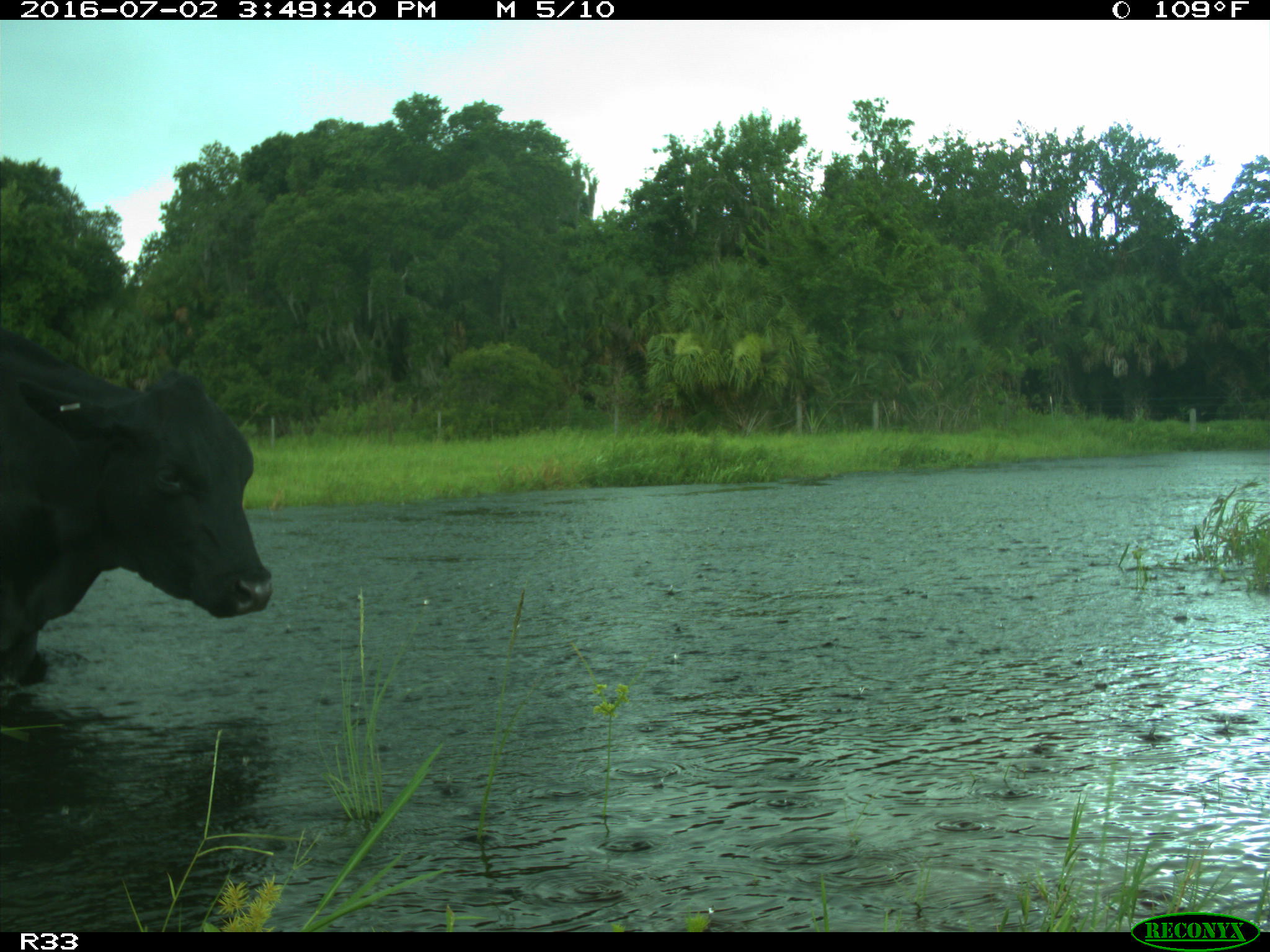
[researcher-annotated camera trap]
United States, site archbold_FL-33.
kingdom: Animalia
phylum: Chordata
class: Mammalia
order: Artiodactyla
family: Bovidae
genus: Bos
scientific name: Bos taurus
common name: domestic cow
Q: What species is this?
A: Bos taurus (domestic cow).